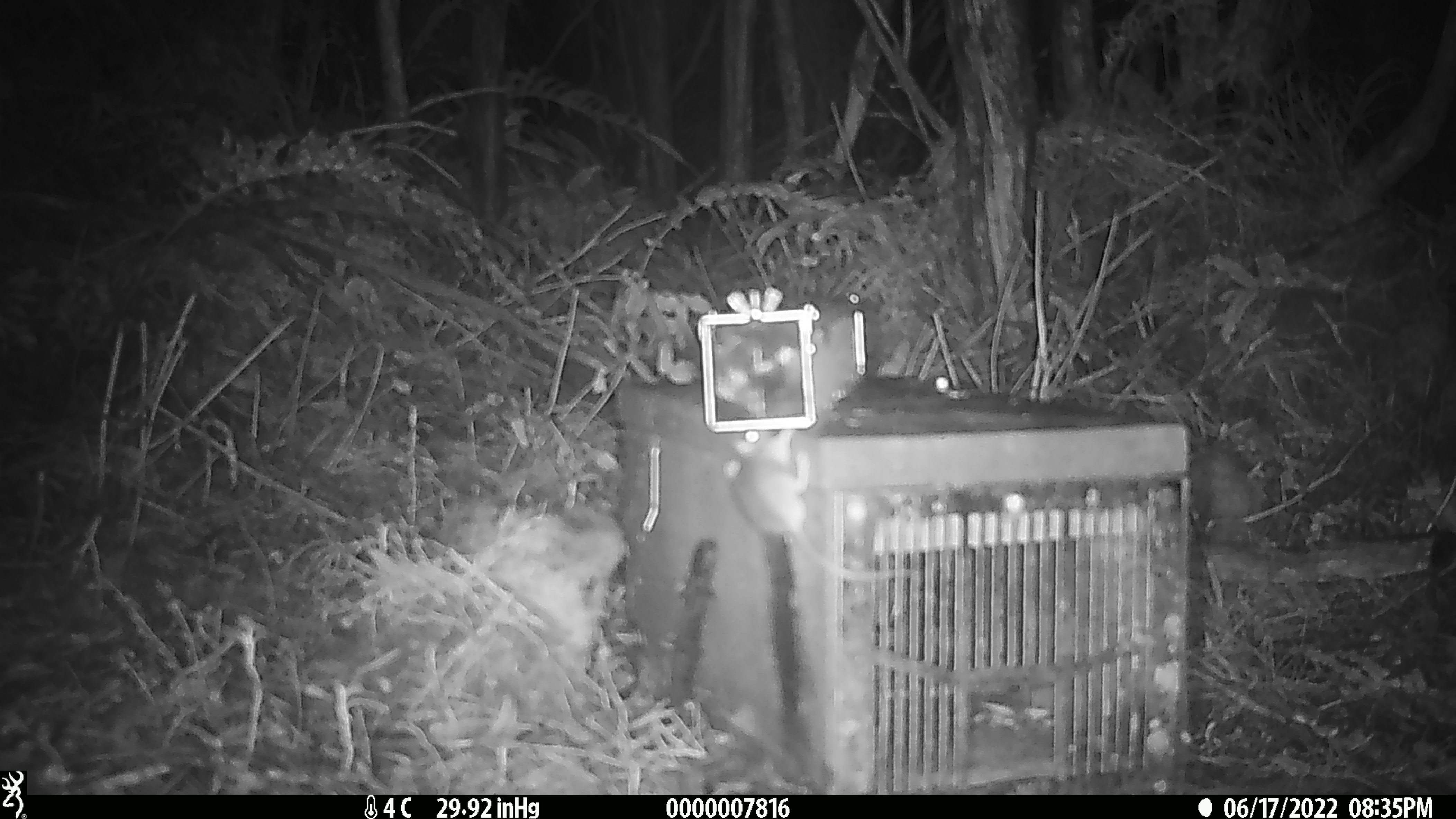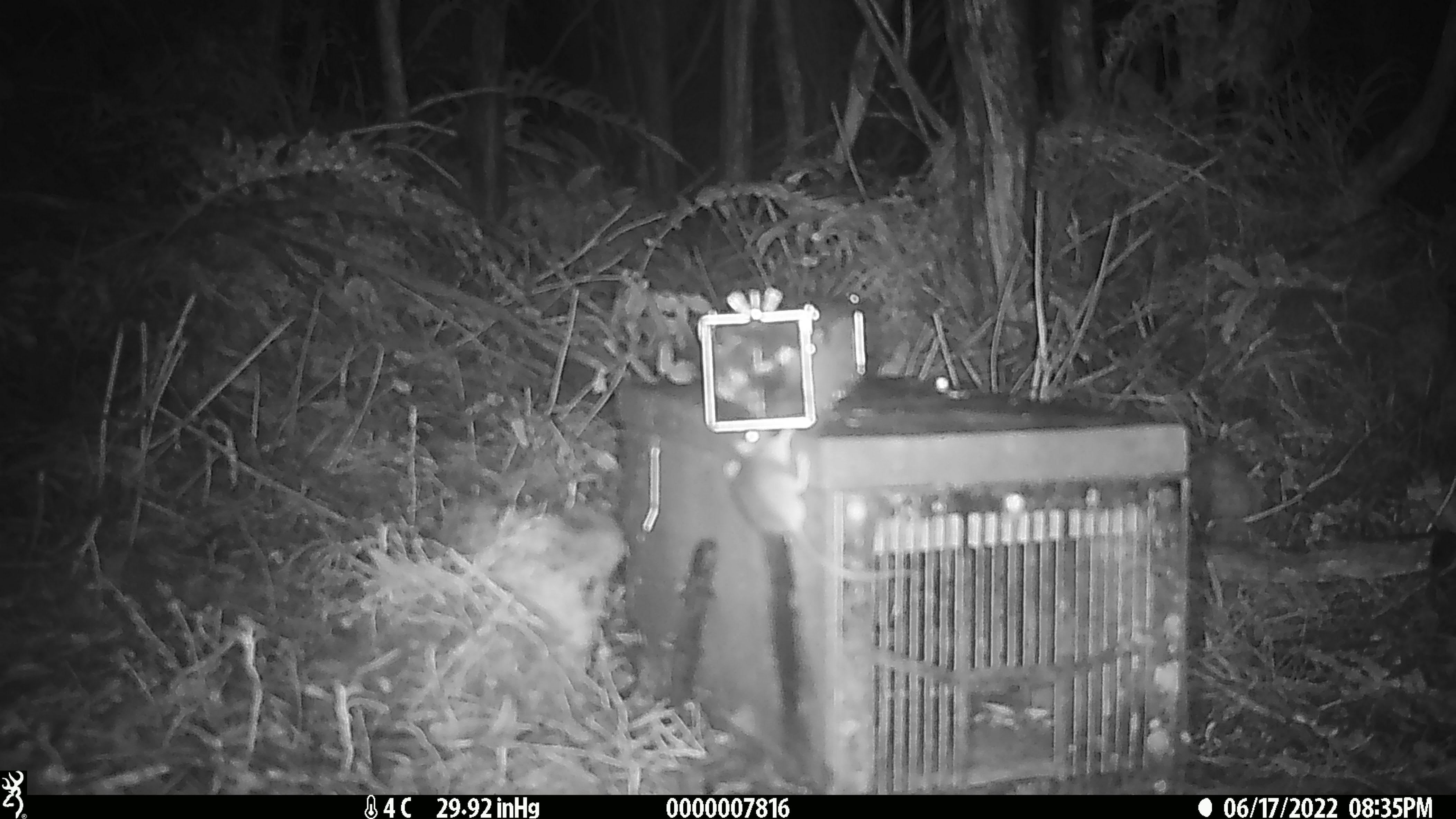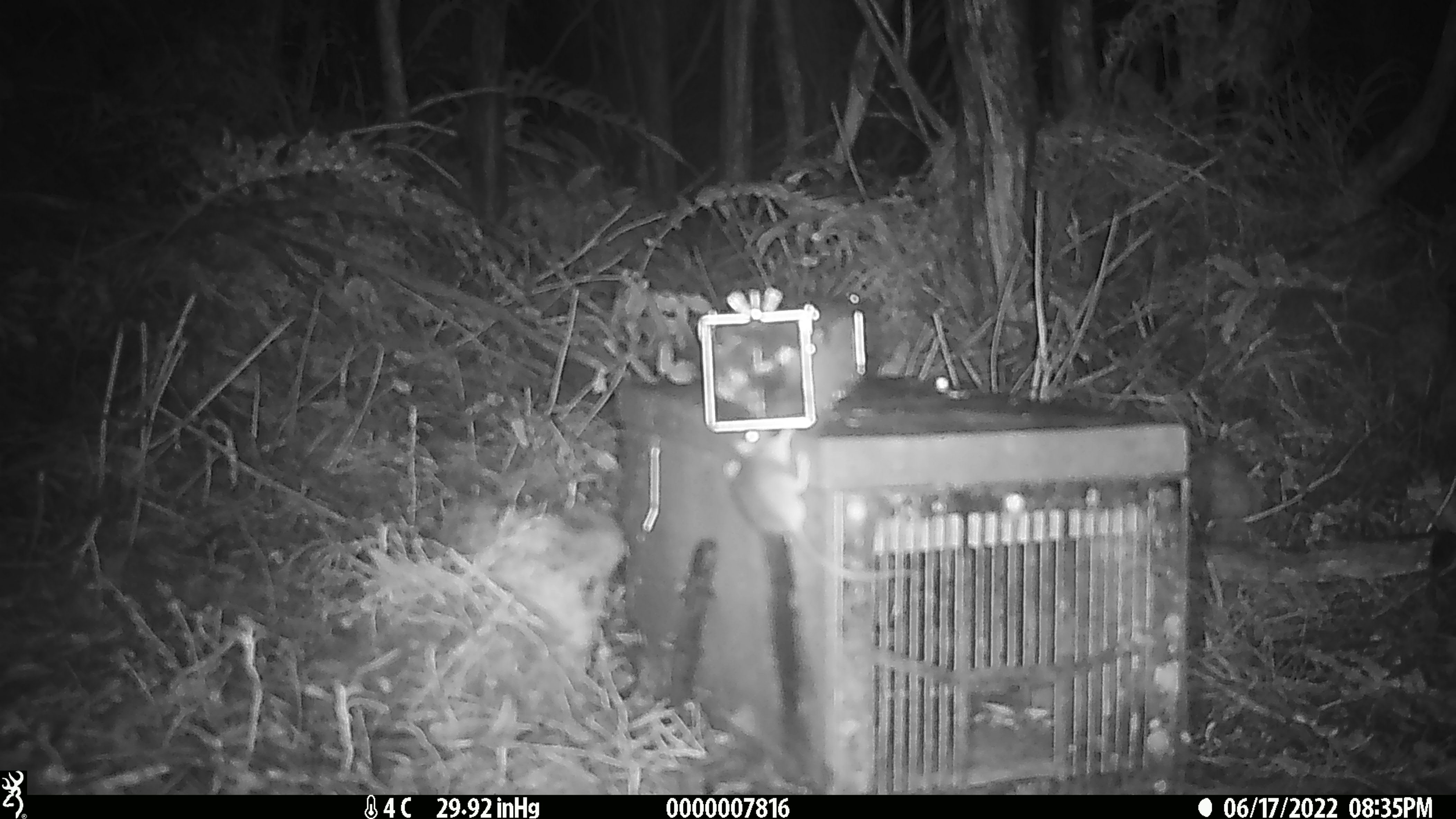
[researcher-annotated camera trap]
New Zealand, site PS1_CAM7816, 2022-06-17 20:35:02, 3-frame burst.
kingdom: Animalia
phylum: Chordata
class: Mammalia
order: Rodentia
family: Muridae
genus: Mus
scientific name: Mus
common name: mouse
Mouse (Mus).